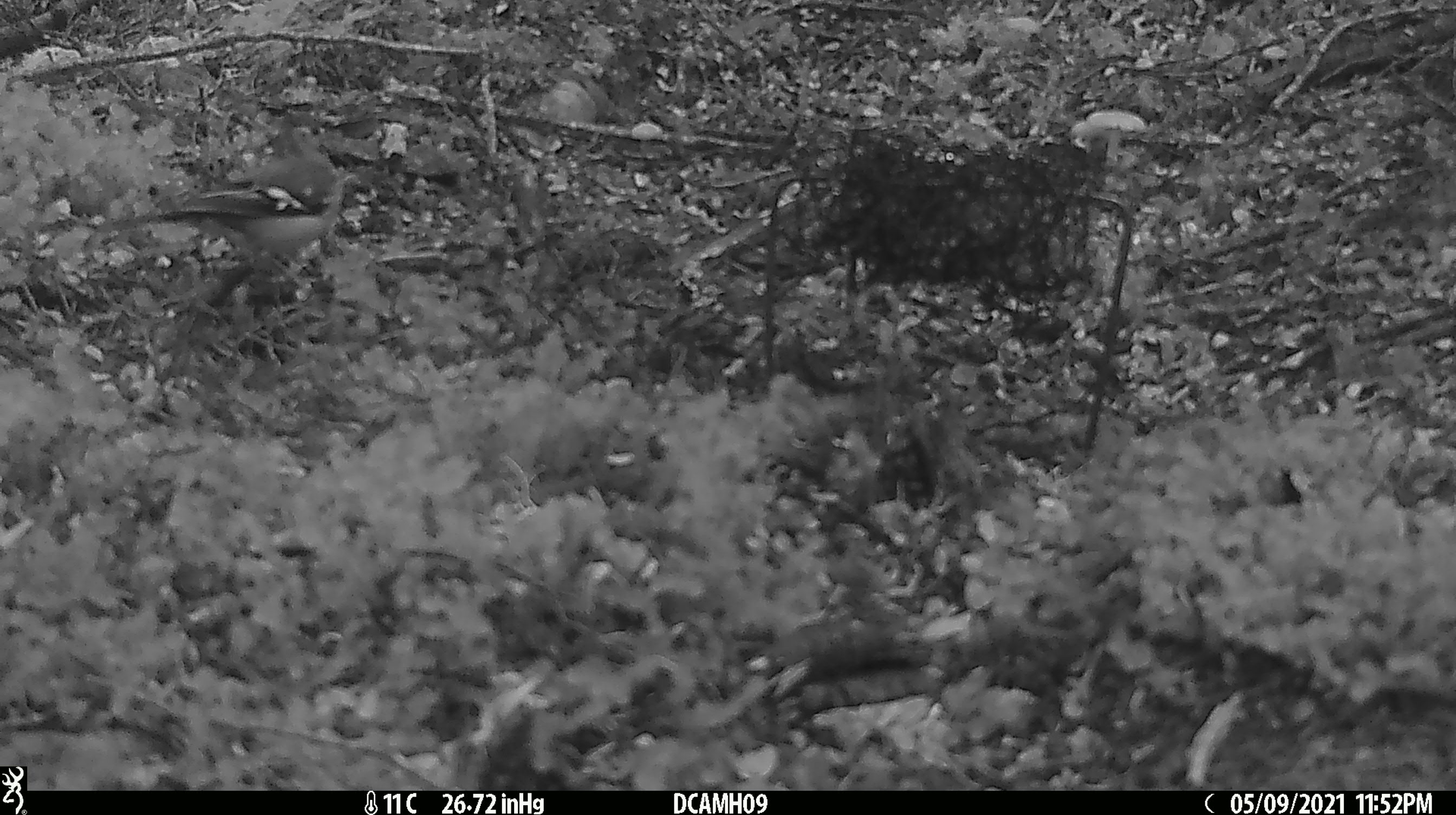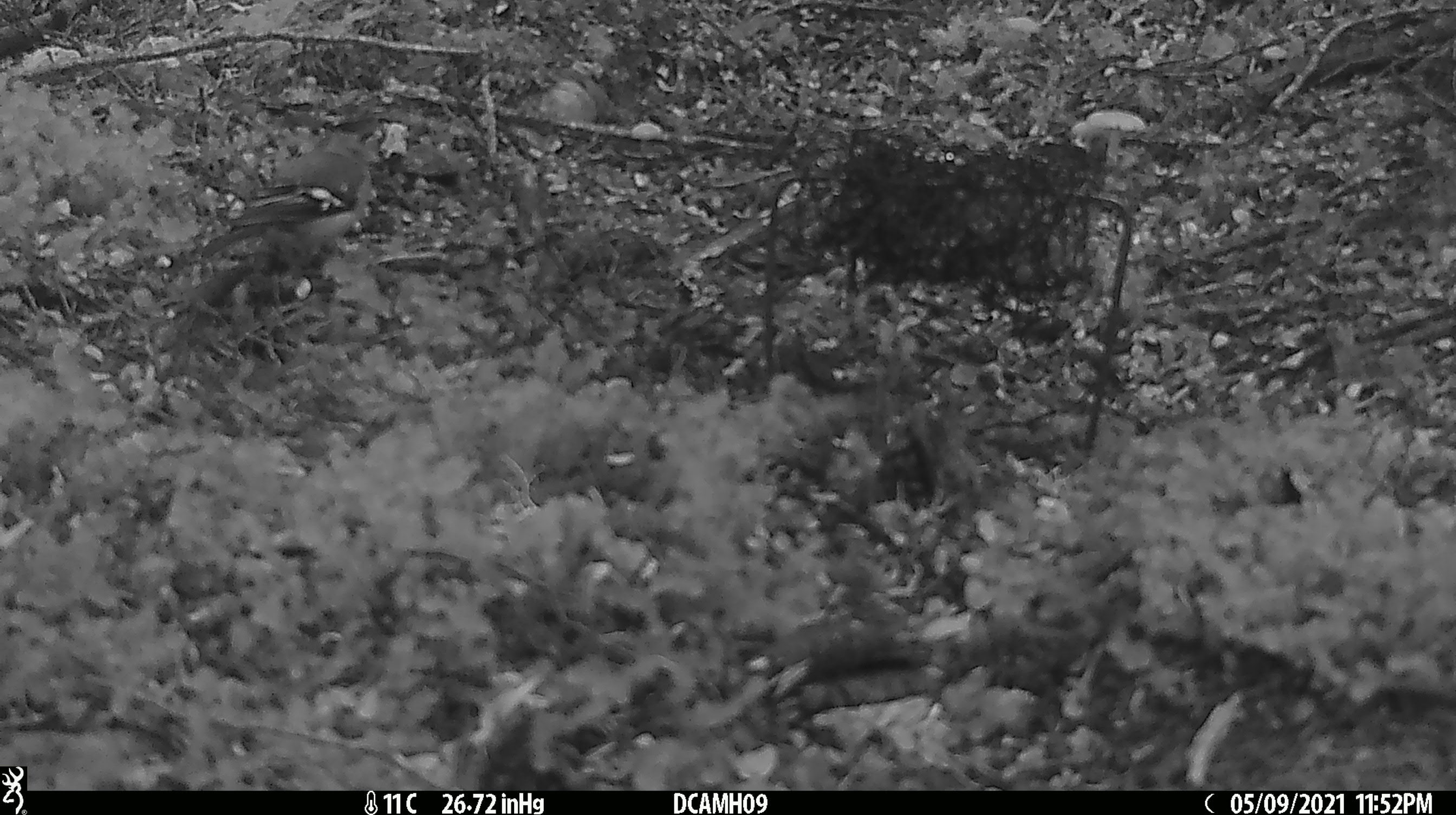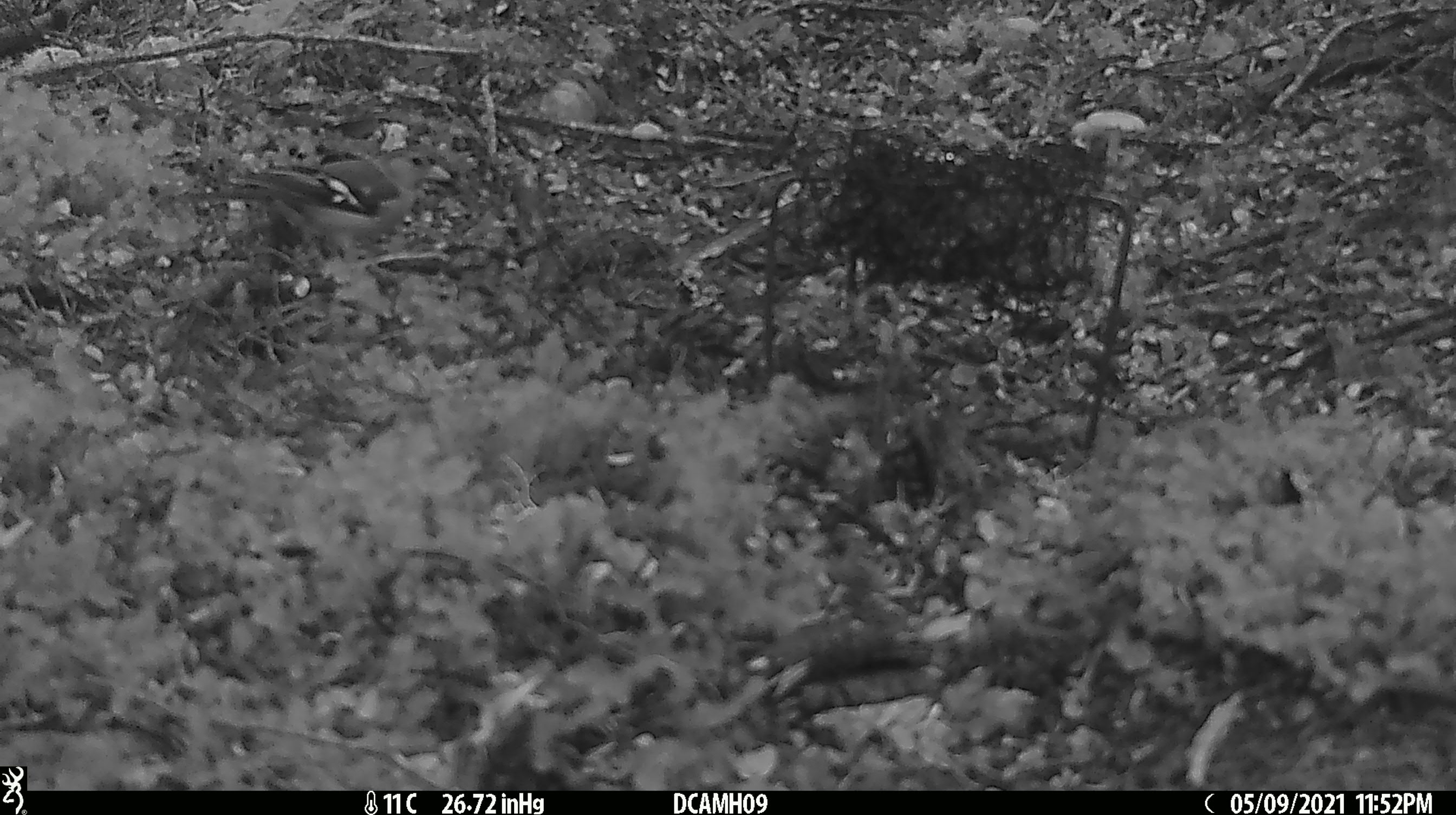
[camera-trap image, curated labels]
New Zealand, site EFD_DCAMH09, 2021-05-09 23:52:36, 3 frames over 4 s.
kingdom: Animalia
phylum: Chordata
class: Aves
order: Passeriformes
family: Fringillidae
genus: Fringilla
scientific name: Fringilla coelebs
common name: common chaffinch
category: chaffinch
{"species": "chaffinch (common chaffinch) (Fringilla coelebs)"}